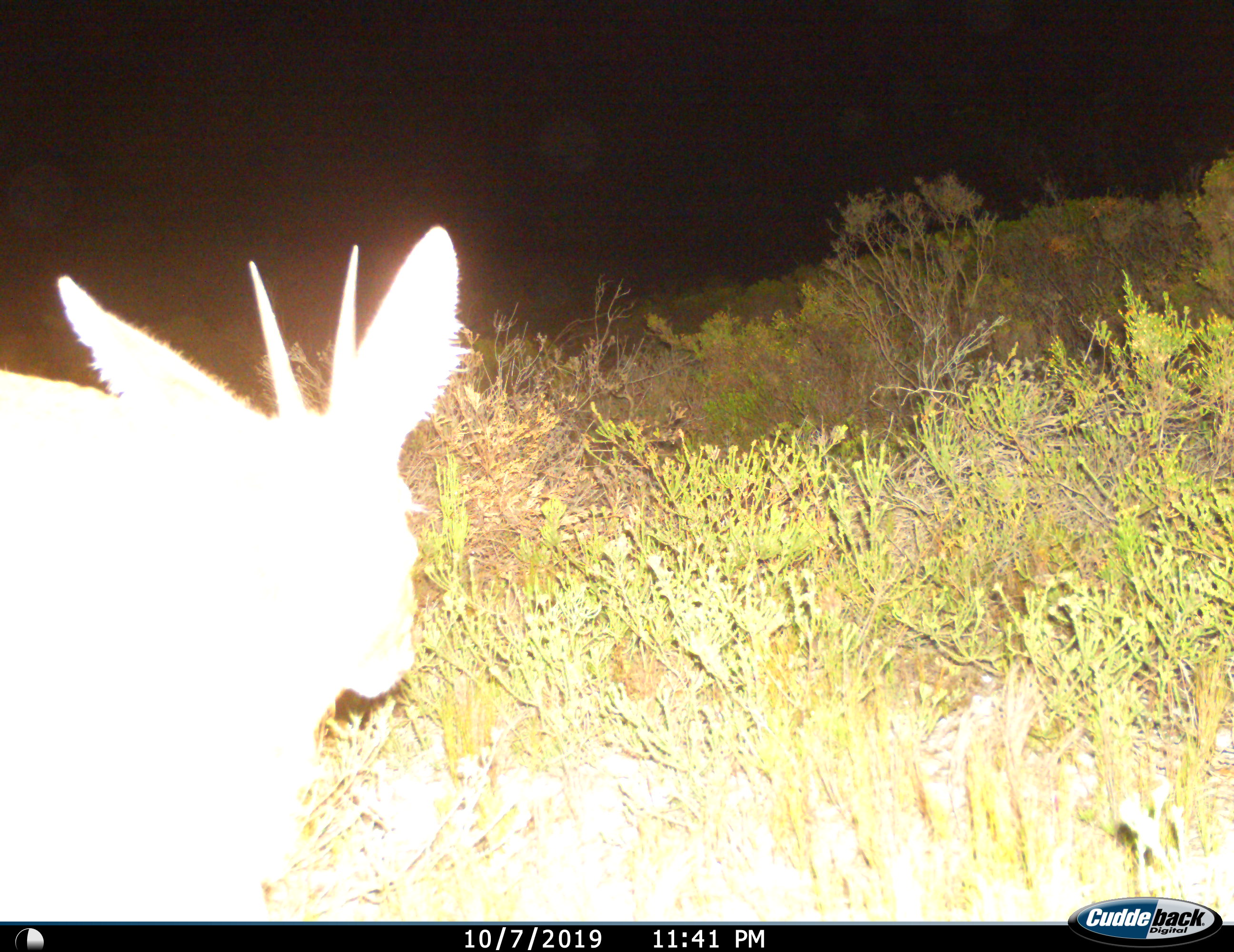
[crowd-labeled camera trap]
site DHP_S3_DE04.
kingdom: Animalia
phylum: Chordata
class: Mammalia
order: Artiodactyla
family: Bovidae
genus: Sylvicapra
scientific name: Sylvicapra grimmia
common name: common duiker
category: duikercommongrey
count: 1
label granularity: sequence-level